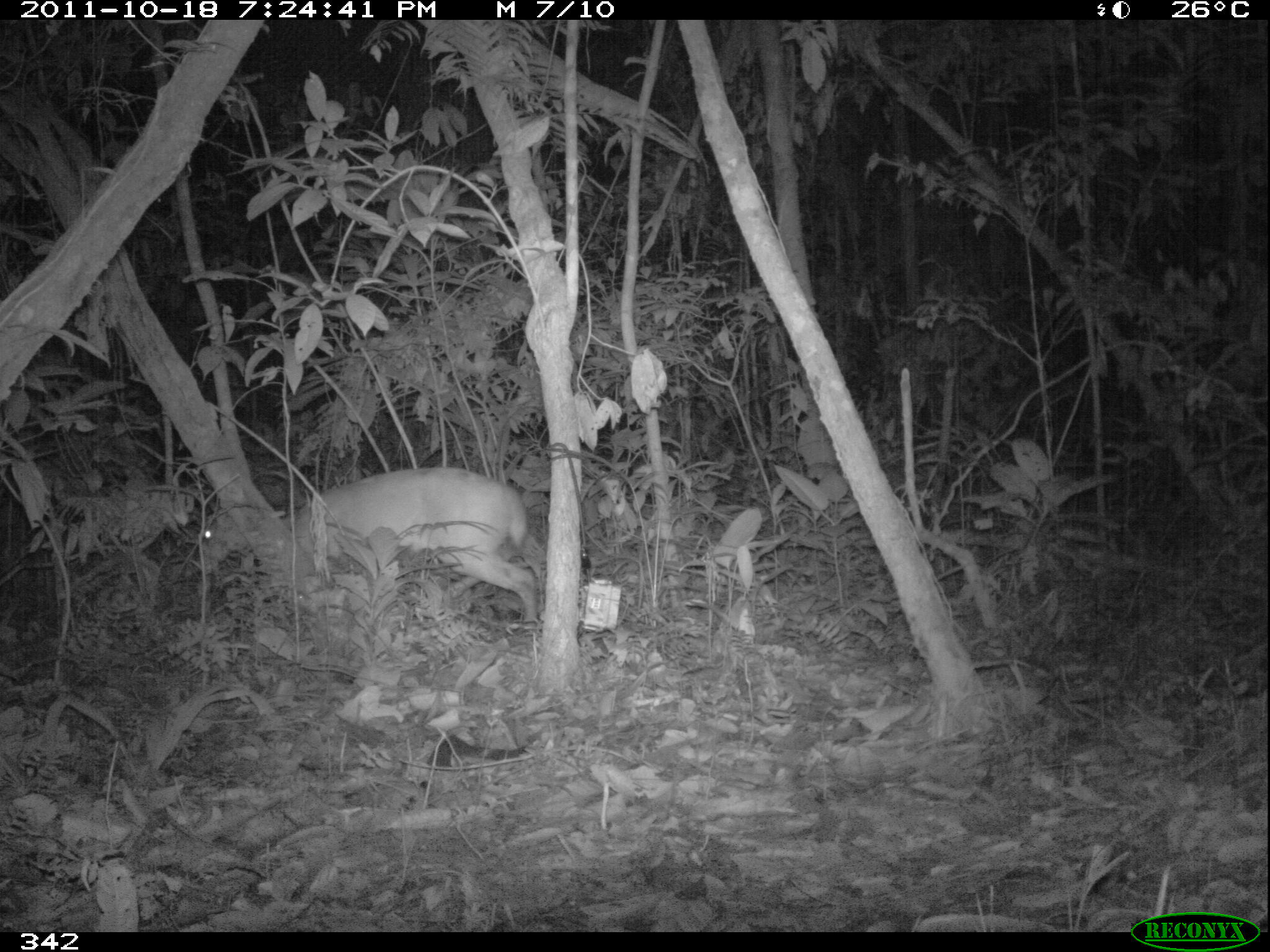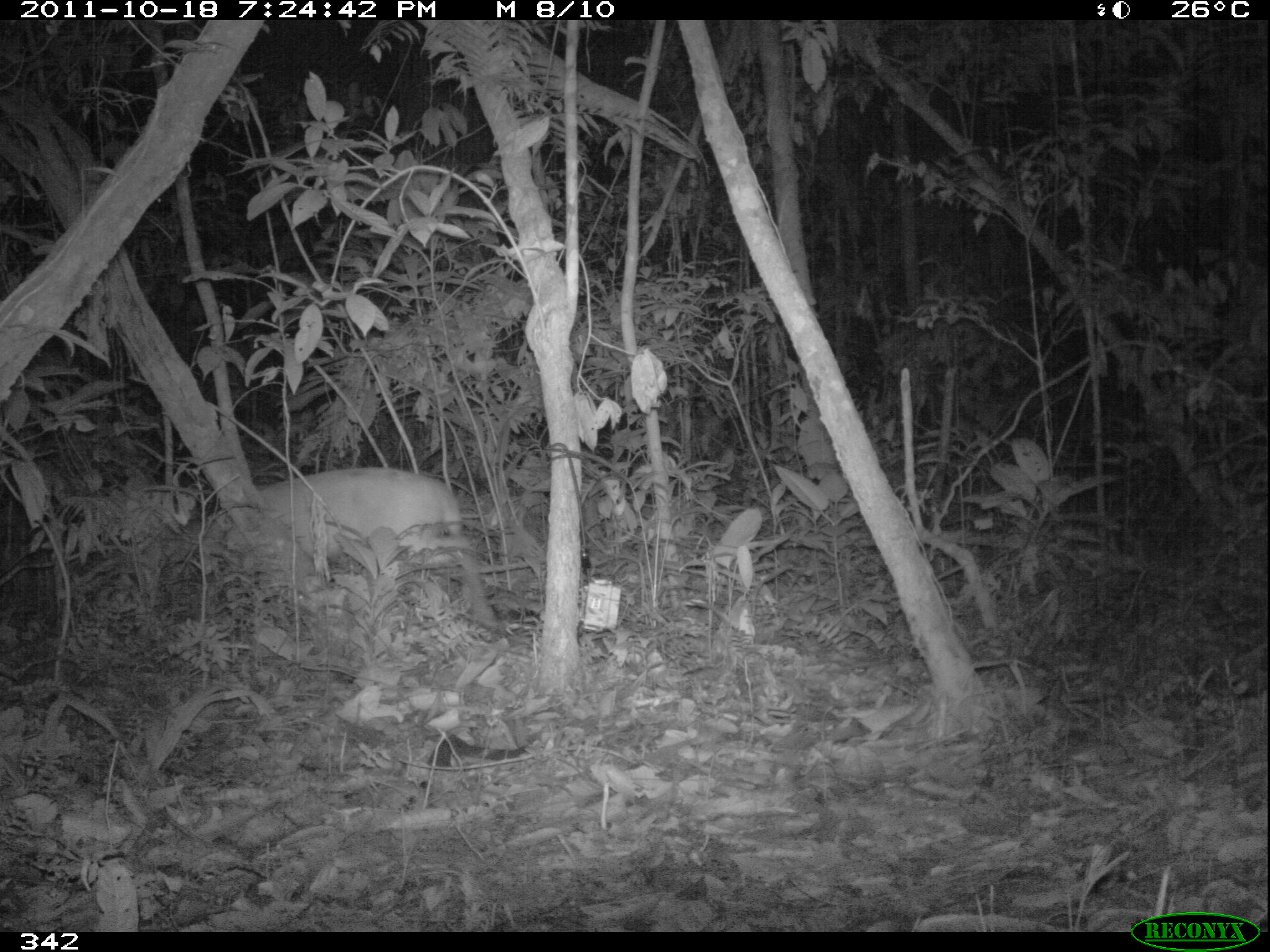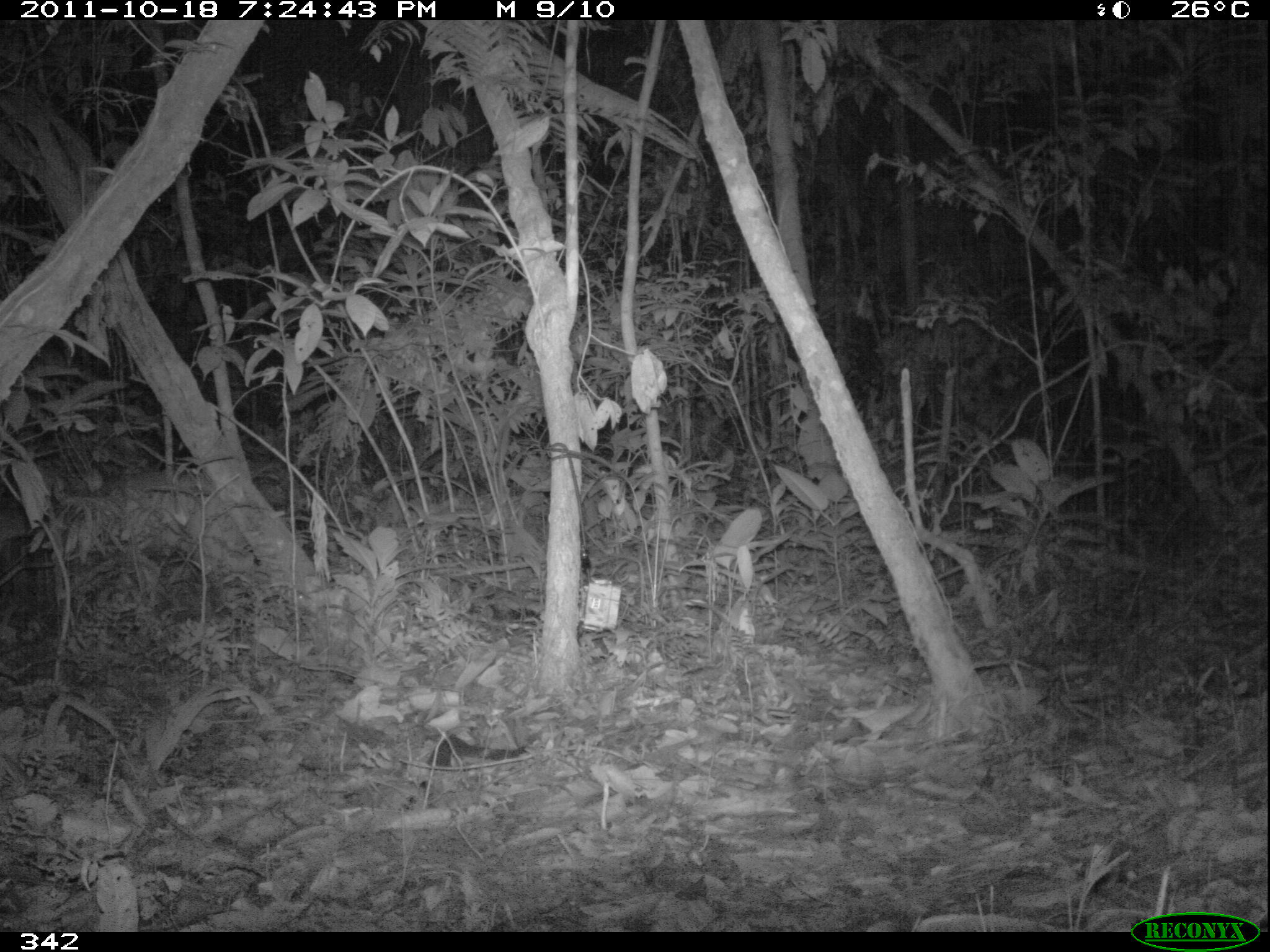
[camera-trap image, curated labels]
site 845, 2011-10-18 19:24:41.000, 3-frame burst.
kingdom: Animalia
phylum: Chordata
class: Mammalia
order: Artiodactyla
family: Cervidae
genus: Mazama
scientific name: Mazama americana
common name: red brocket